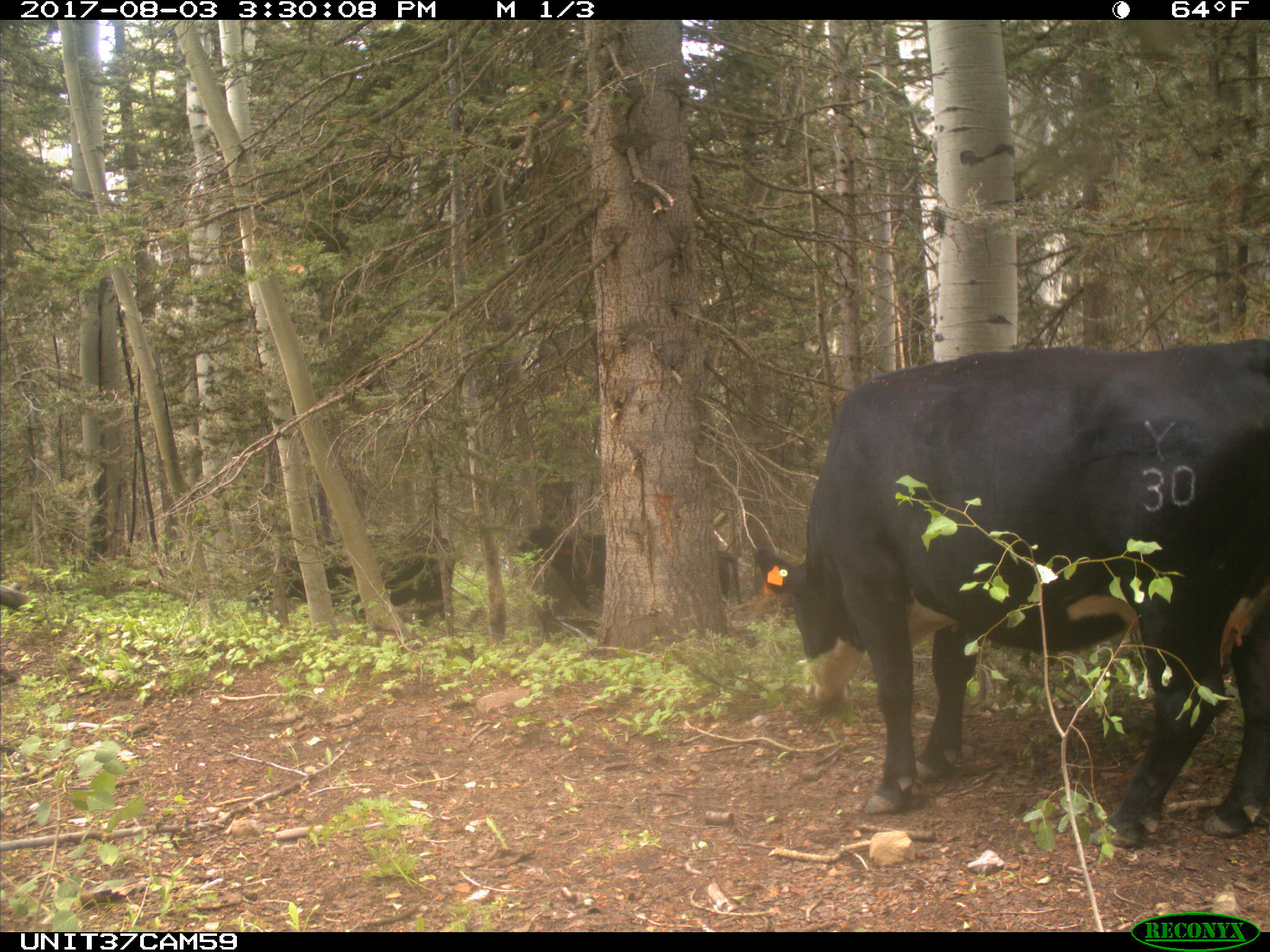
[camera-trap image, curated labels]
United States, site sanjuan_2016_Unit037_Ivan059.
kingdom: Animalia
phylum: Chordata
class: Mammalia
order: Artiodactyla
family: Bovidae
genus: Bos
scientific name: Bos taurus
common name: domestic cow